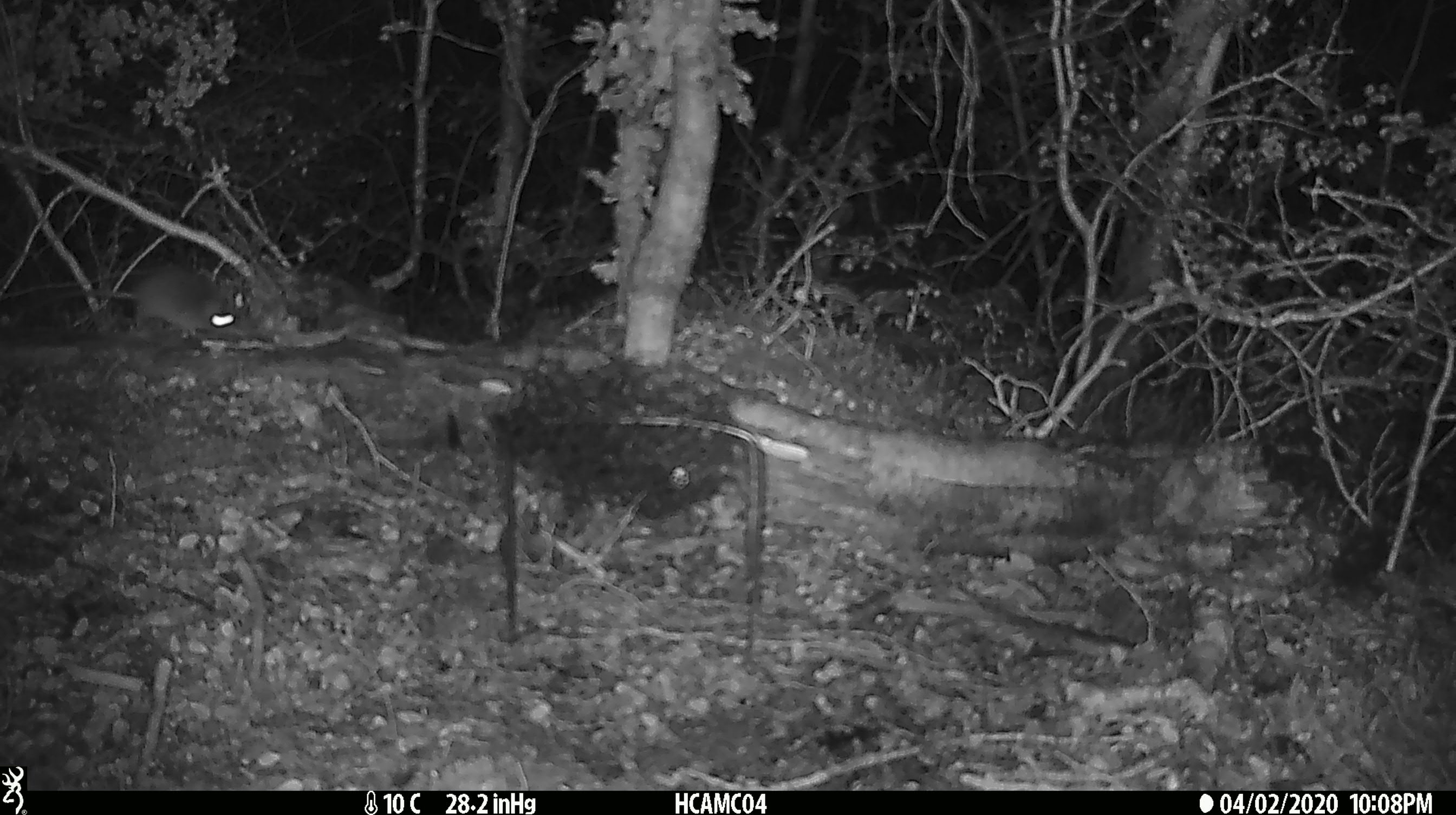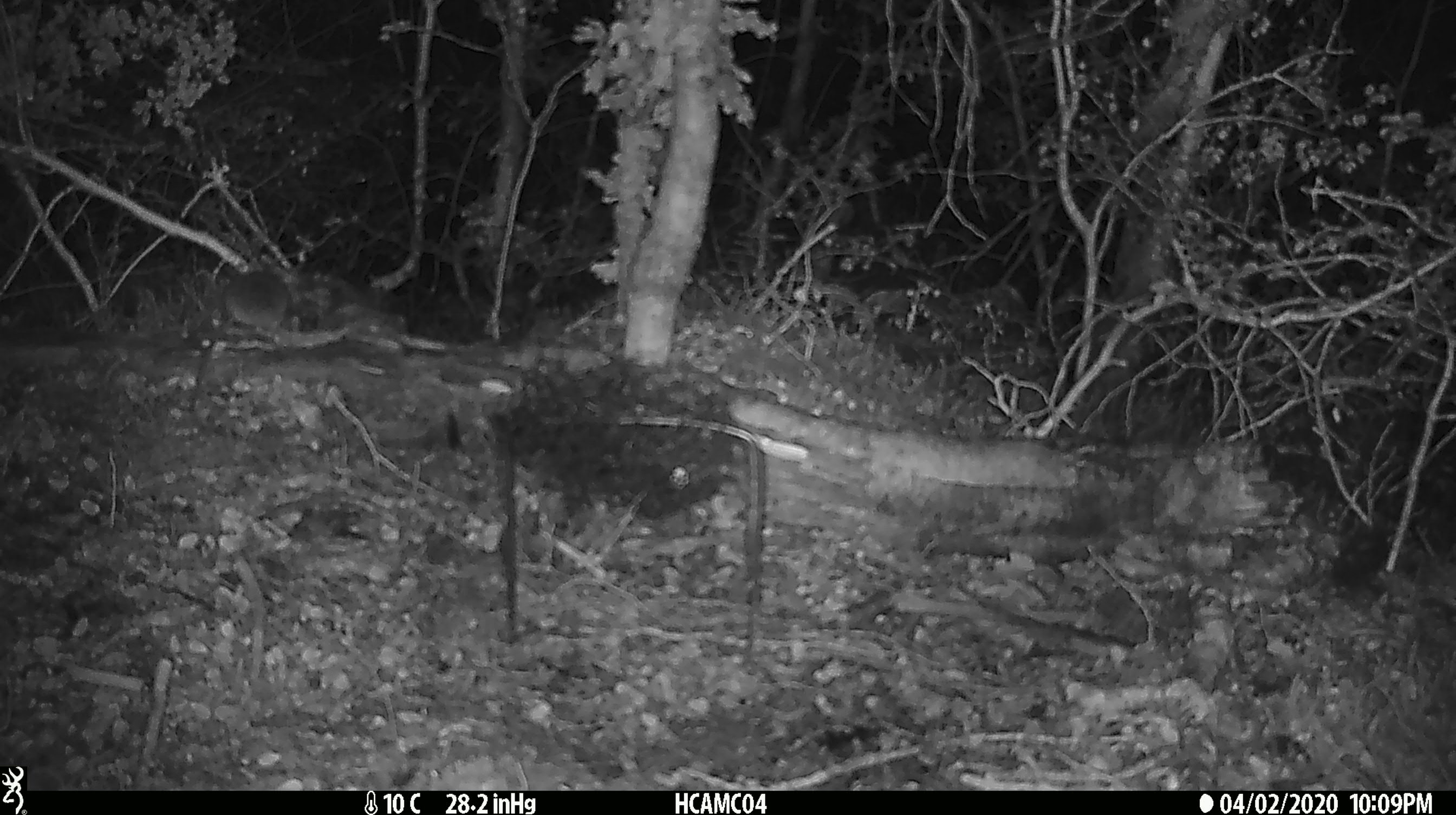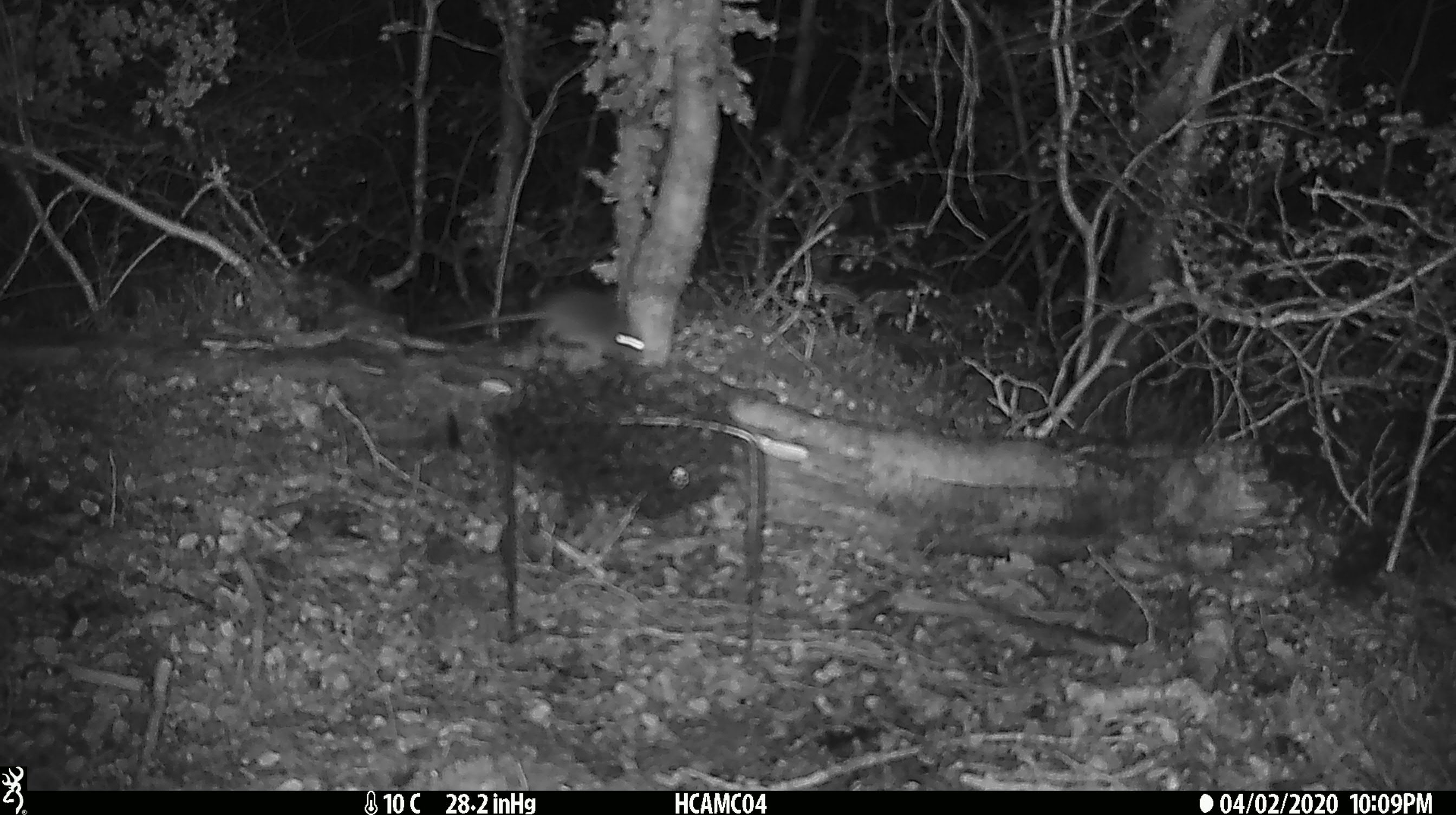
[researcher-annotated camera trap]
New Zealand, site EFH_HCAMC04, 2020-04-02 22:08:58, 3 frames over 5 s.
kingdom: Animalia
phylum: Chordata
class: Mammalia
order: Rodentia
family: Muridae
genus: Mus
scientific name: Mus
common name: mouse